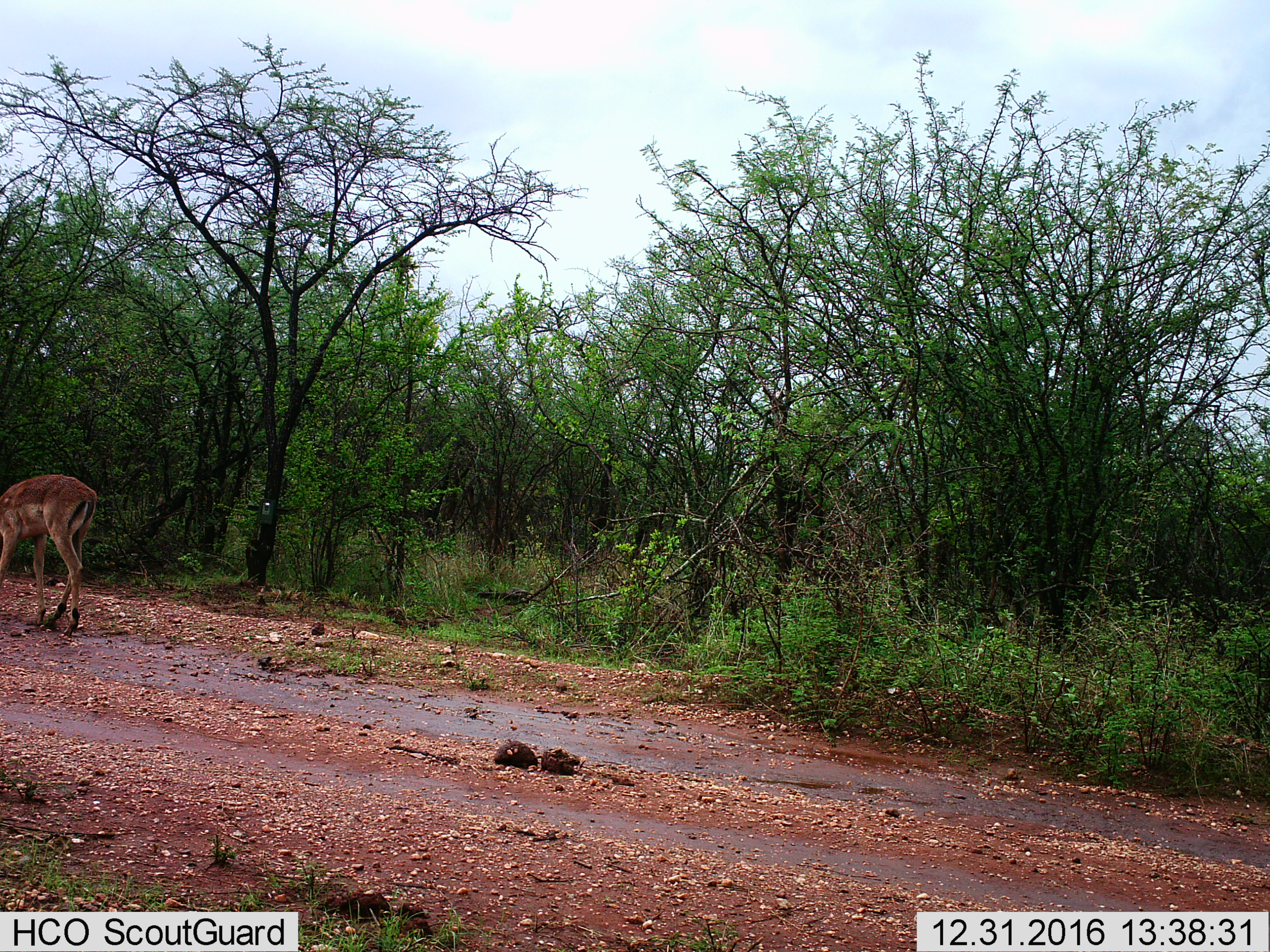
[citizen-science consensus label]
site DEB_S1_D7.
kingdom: Animalia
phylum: Chordata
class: Mammalia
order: Artiodactyla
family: Bovidae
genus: Aepyceros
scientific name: Aepyceros melampus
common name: impala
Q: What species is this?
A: Impala (Aepyceros melampus).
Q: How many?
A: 1.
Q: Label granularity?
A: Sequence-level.